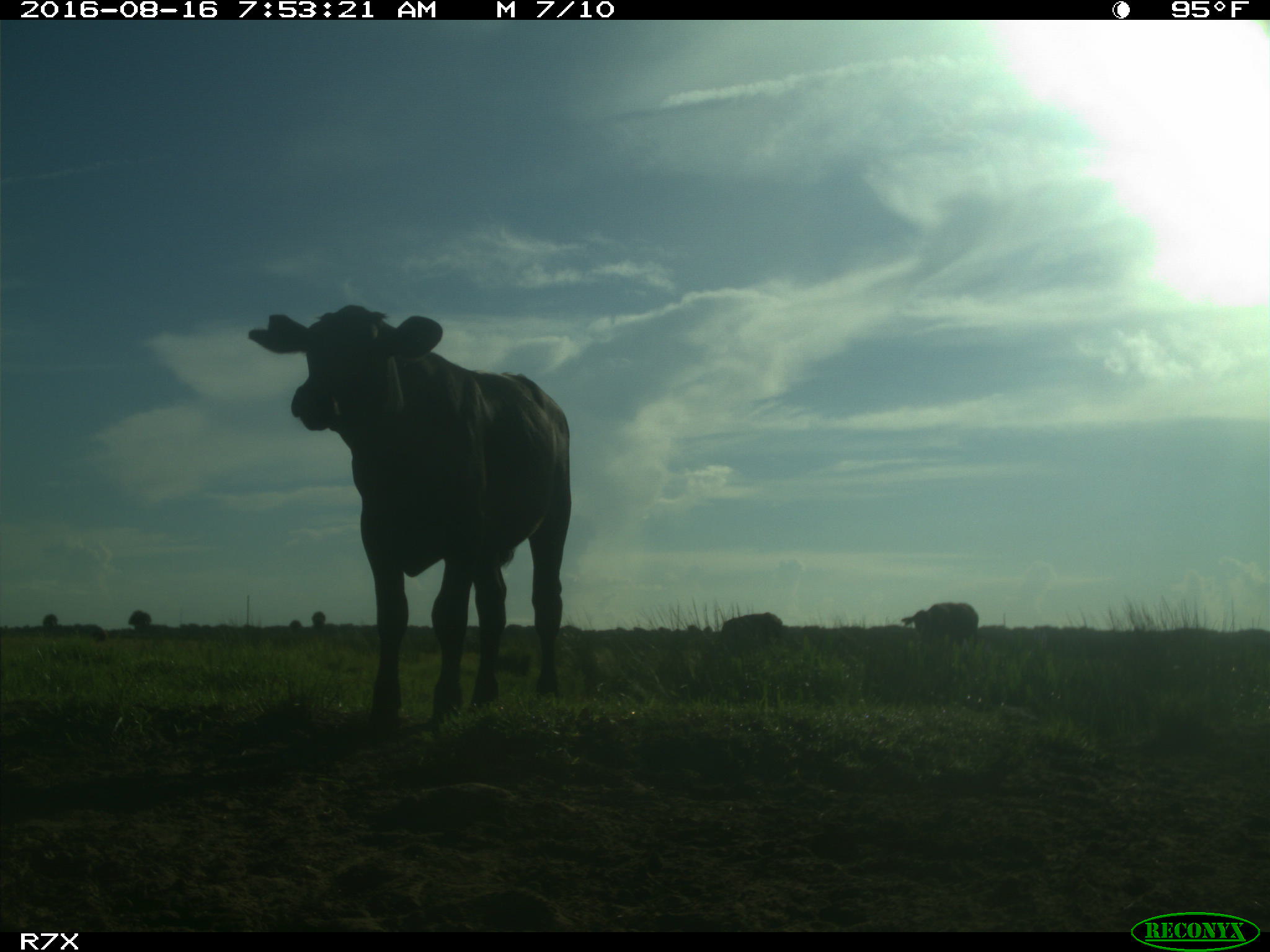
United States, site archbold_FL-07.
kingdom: Animalia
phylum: Chordata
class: Mammalia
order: Artiodactyla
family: Bovidae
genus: Bos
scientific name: Bos taurus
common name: domestic cow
Bos taurus (domestic cow).